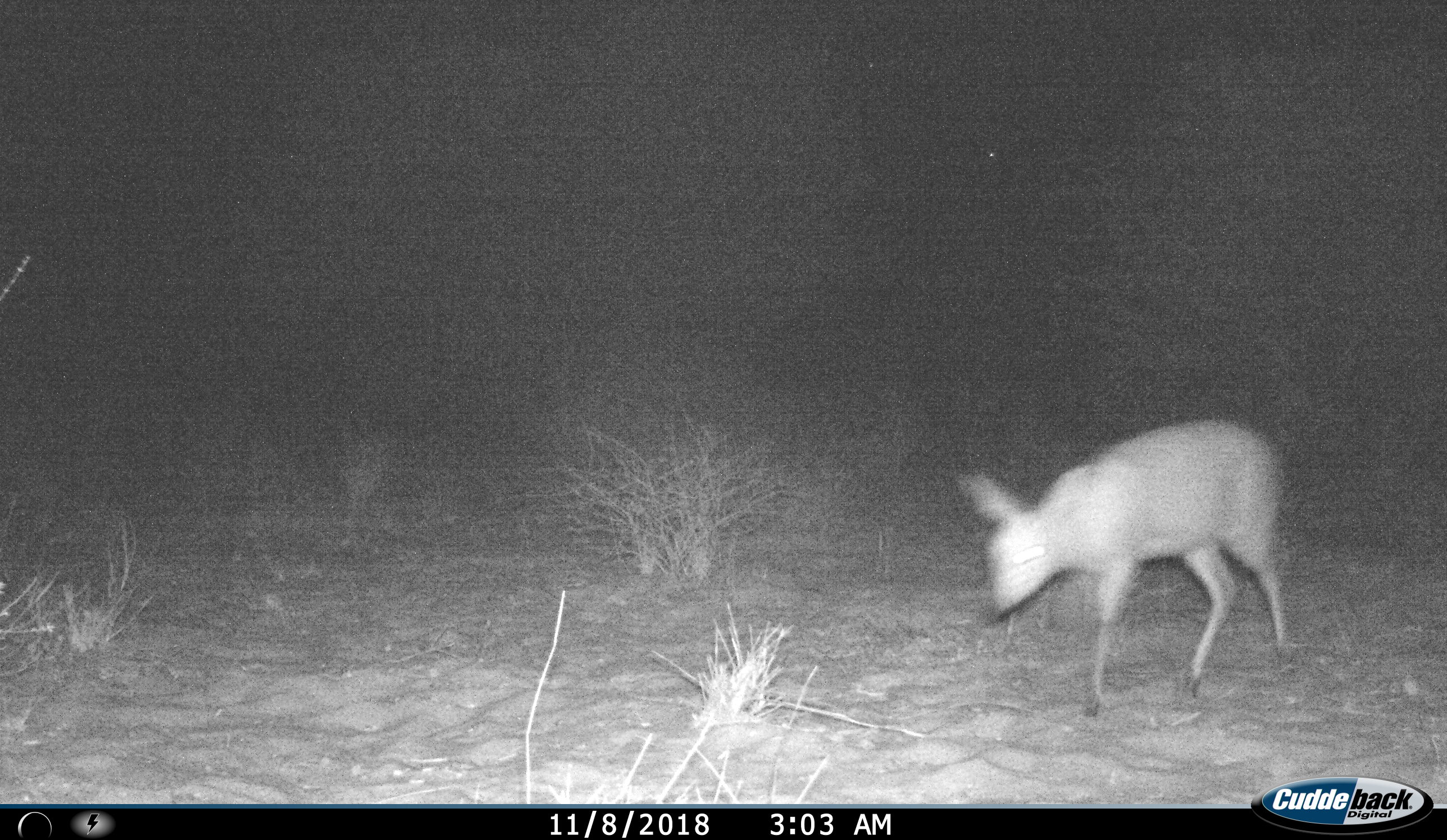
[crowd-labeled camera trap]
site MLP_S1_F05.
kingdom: Animalia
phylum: Chordata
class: Mammalia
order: Artiodactyla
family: Bovidae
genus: Raphicerus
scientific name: Raphicerus campestris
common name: steenbok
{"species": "steenbok (Raphicerus campestris)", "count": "1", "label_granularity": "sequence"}